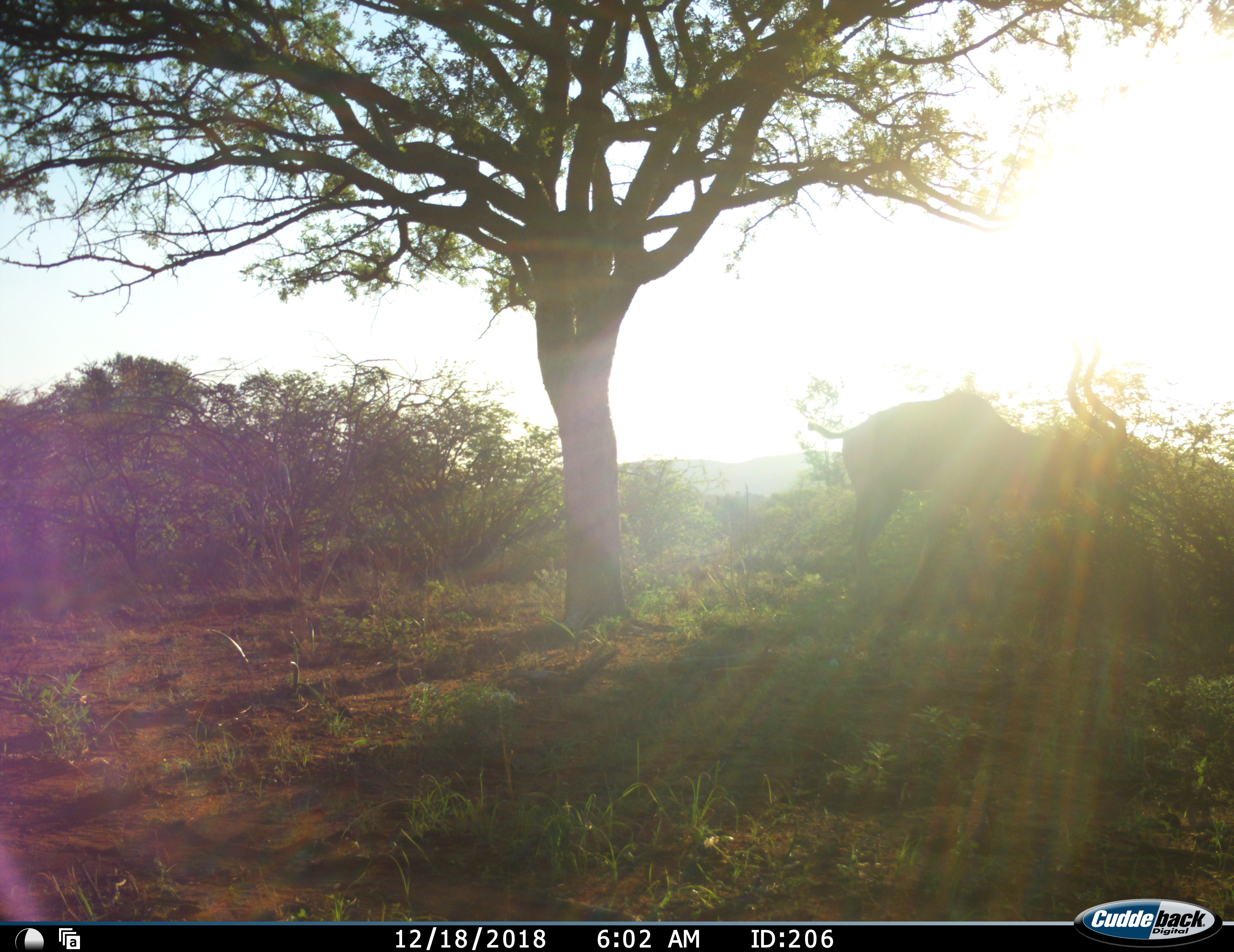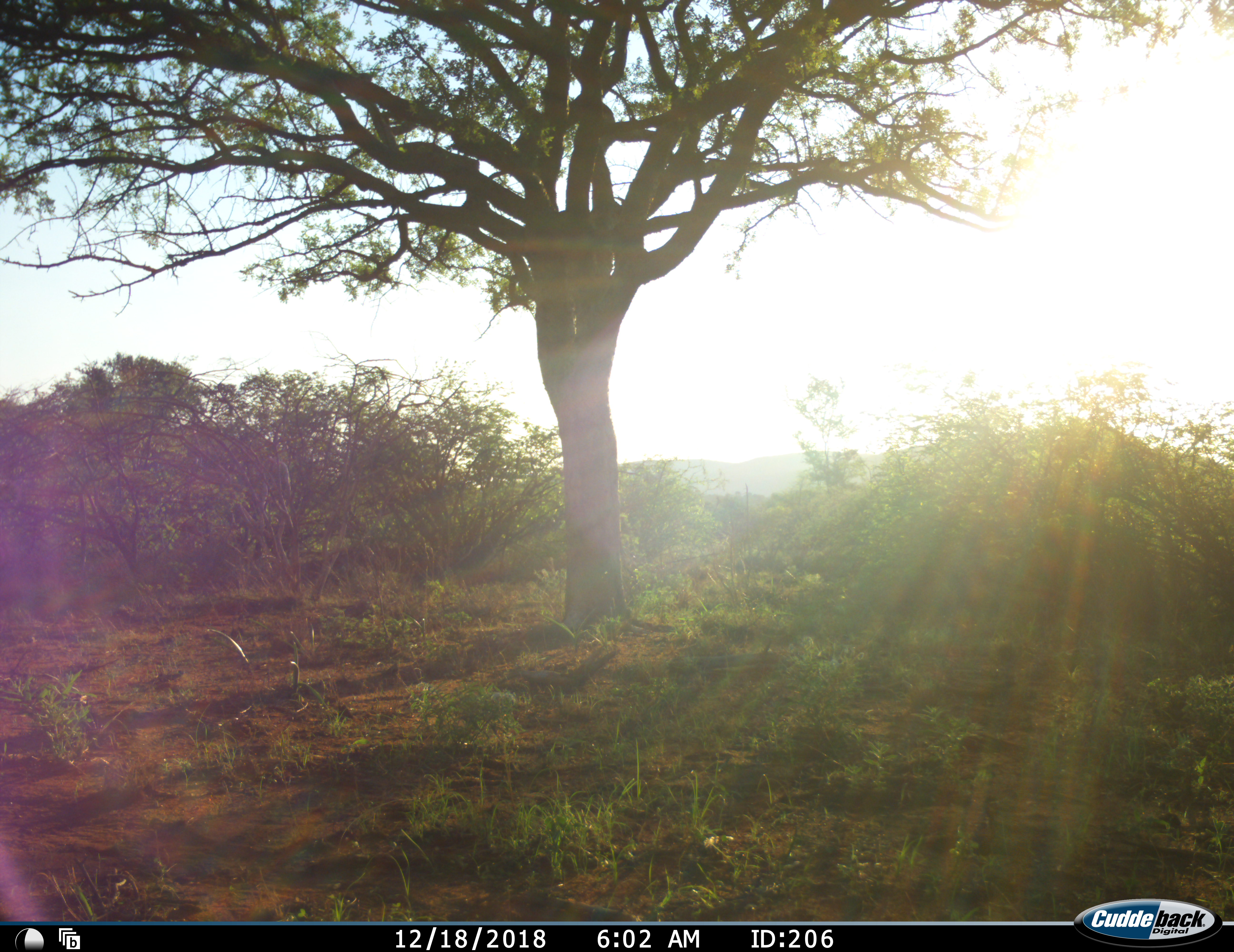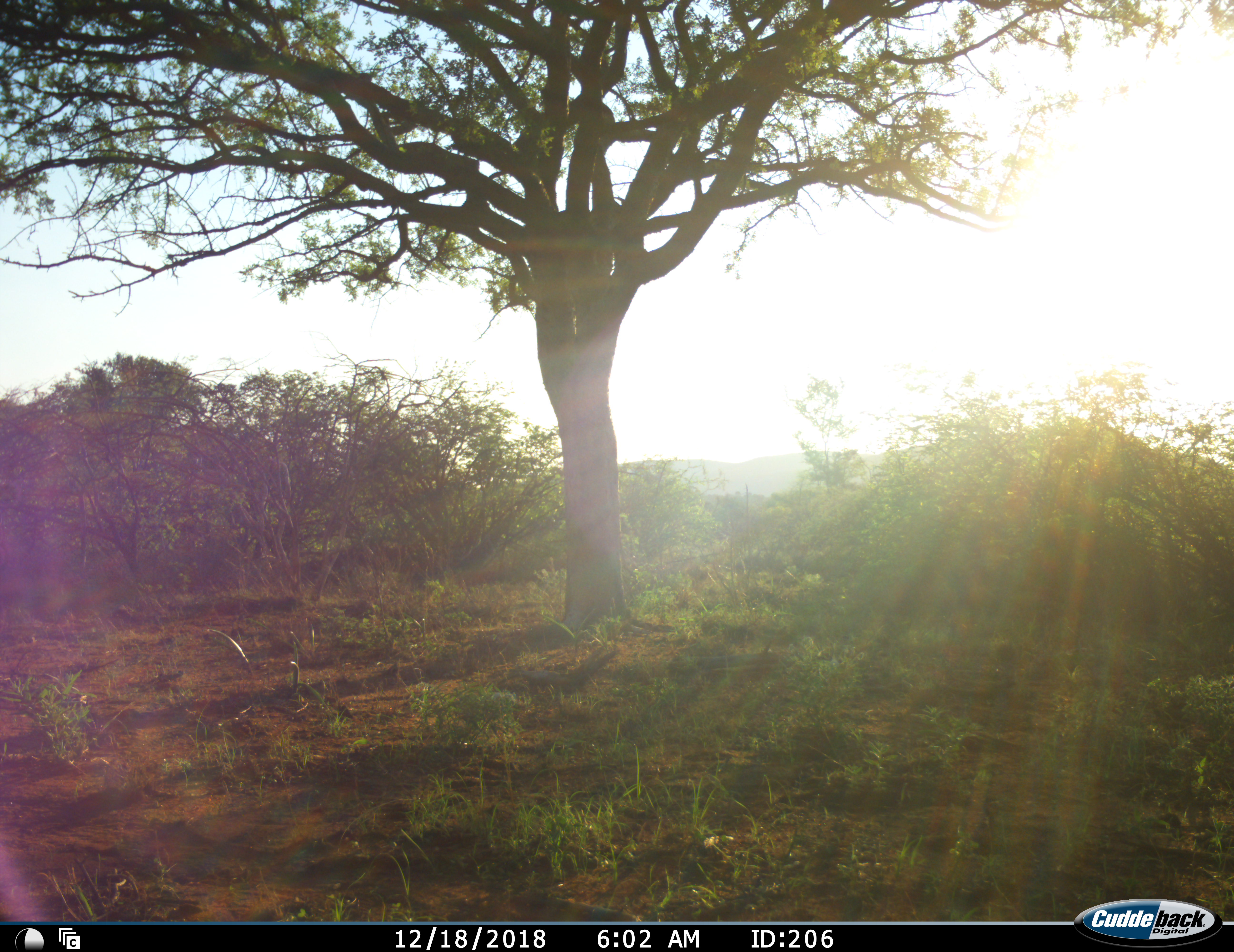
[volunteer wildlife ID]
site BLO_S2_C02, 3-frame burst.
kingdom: Animalia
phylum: Chordata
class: Mammalia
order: Artiodactyla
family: Bovidae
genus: Tragelaphus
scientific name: Tragelaphus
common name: kudu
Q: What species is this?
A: Kudu (Tragelaphus).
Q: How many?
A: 1.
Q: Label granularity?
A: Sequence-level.